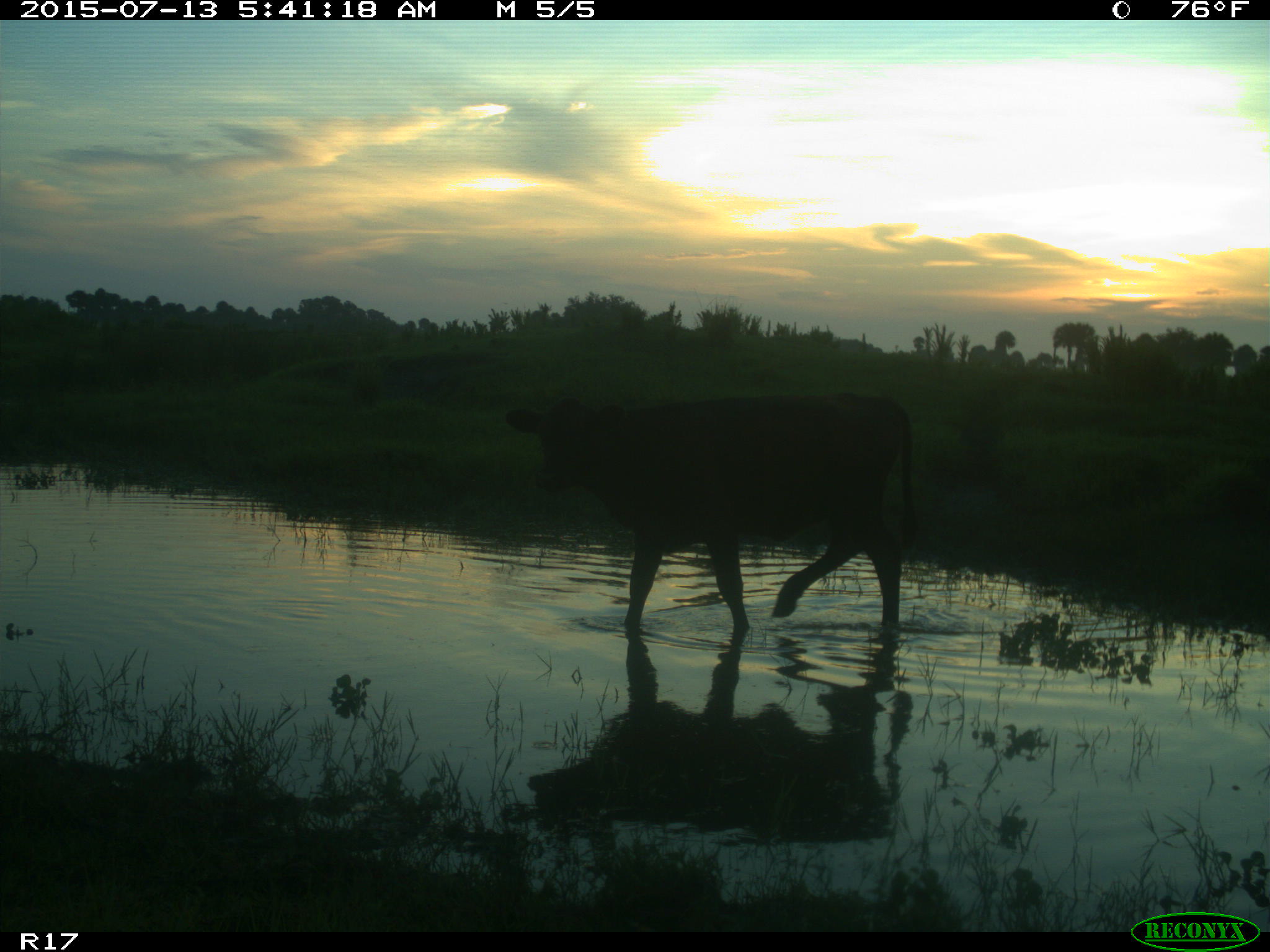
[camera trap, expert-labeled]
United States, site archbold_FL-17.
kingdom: Animalia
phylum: Chordata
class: Mammalia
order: Artiodactyla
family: Bovidae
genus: Bos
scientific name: Bos taurus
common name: domestic cow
Bos taurus (domestic cow).